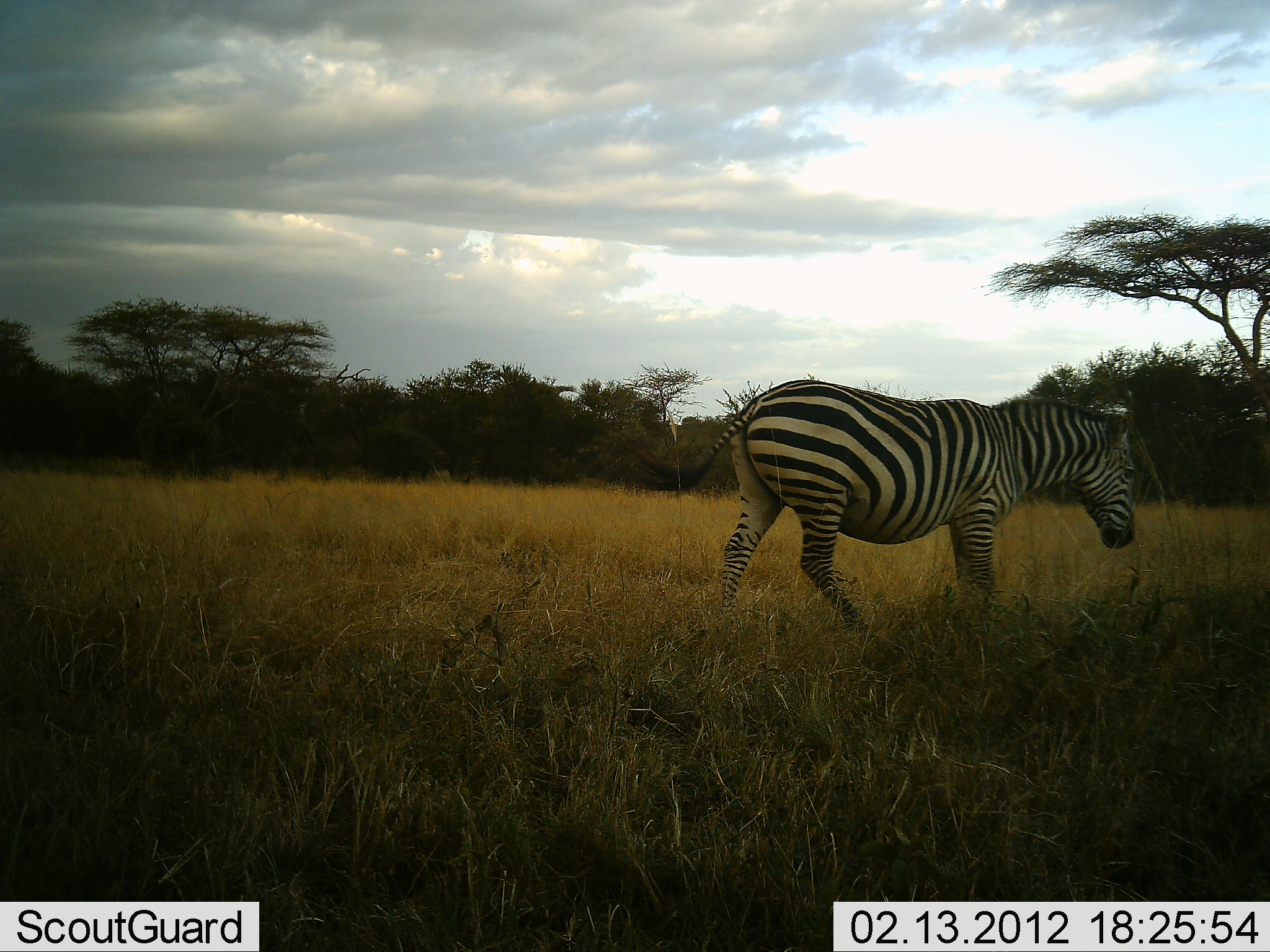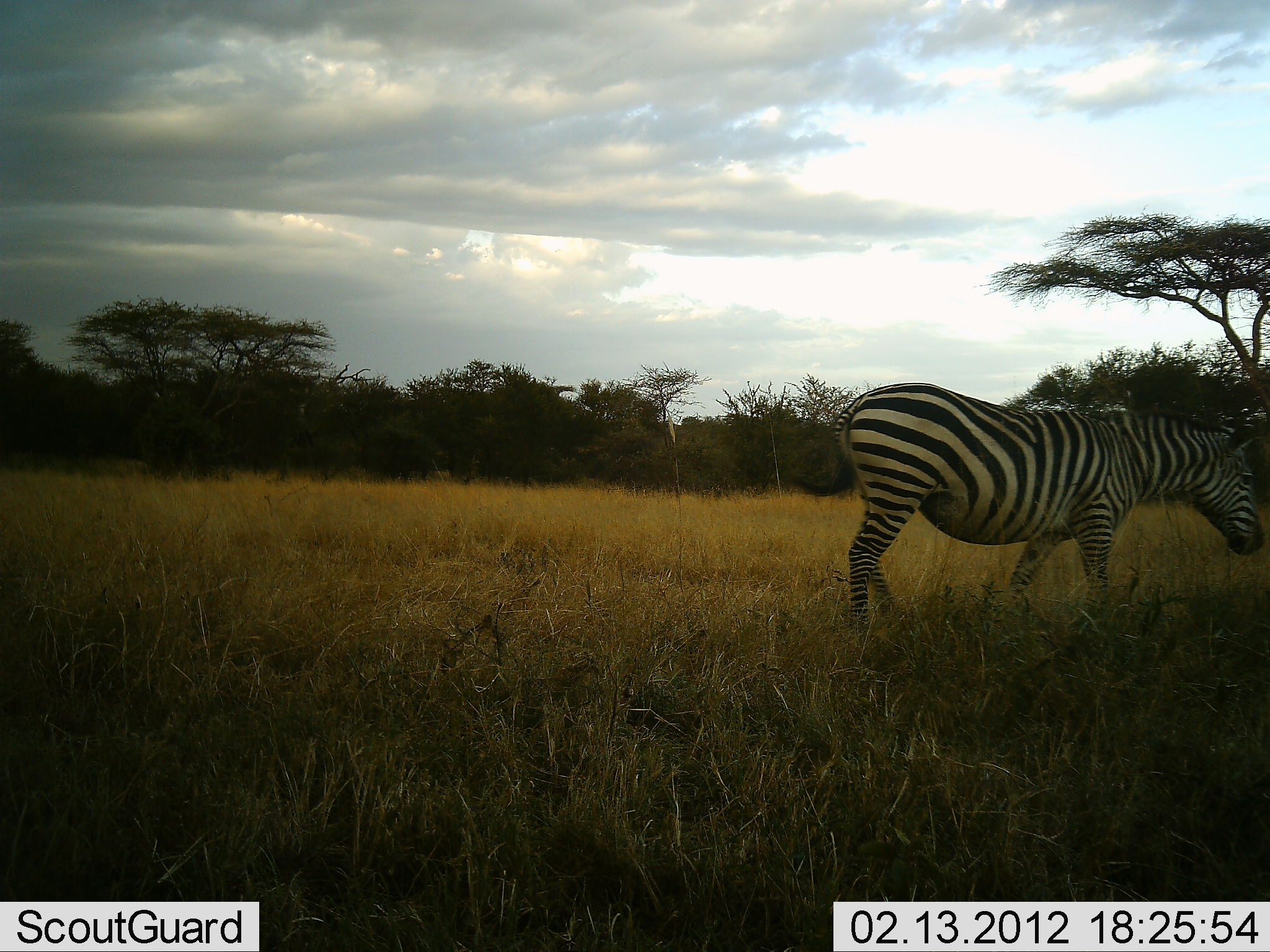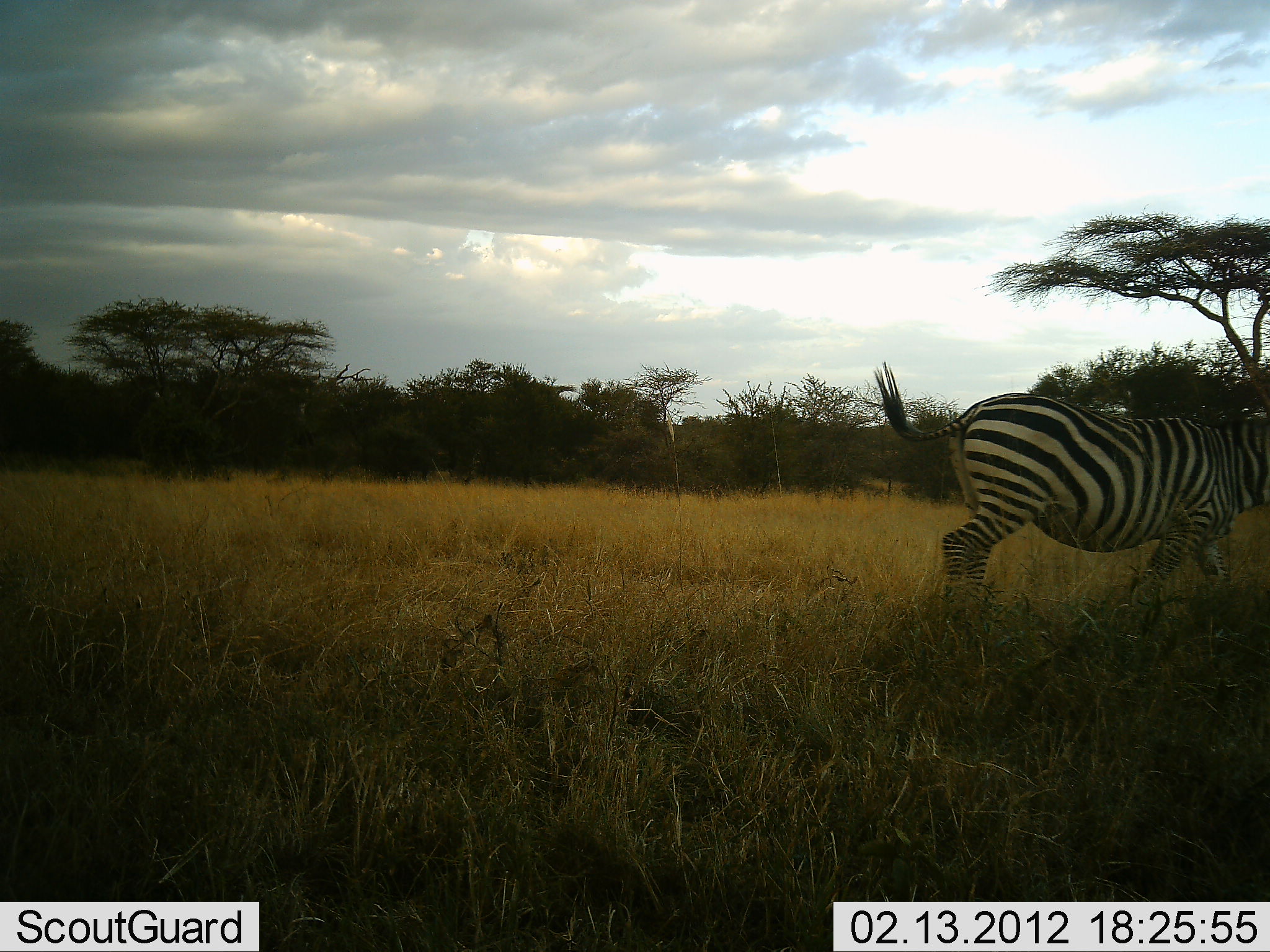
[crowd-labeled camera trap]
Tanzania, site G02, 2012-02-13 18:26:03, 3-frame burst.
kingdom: Animalia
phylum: Chordata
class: Mammalia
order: Perissodactyla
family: Equidae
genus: Equus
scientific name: Equus quagga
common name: plains zebra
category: zebra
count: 1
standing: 11%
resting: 0%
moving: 93%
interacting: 0%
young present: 0%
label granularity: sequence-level